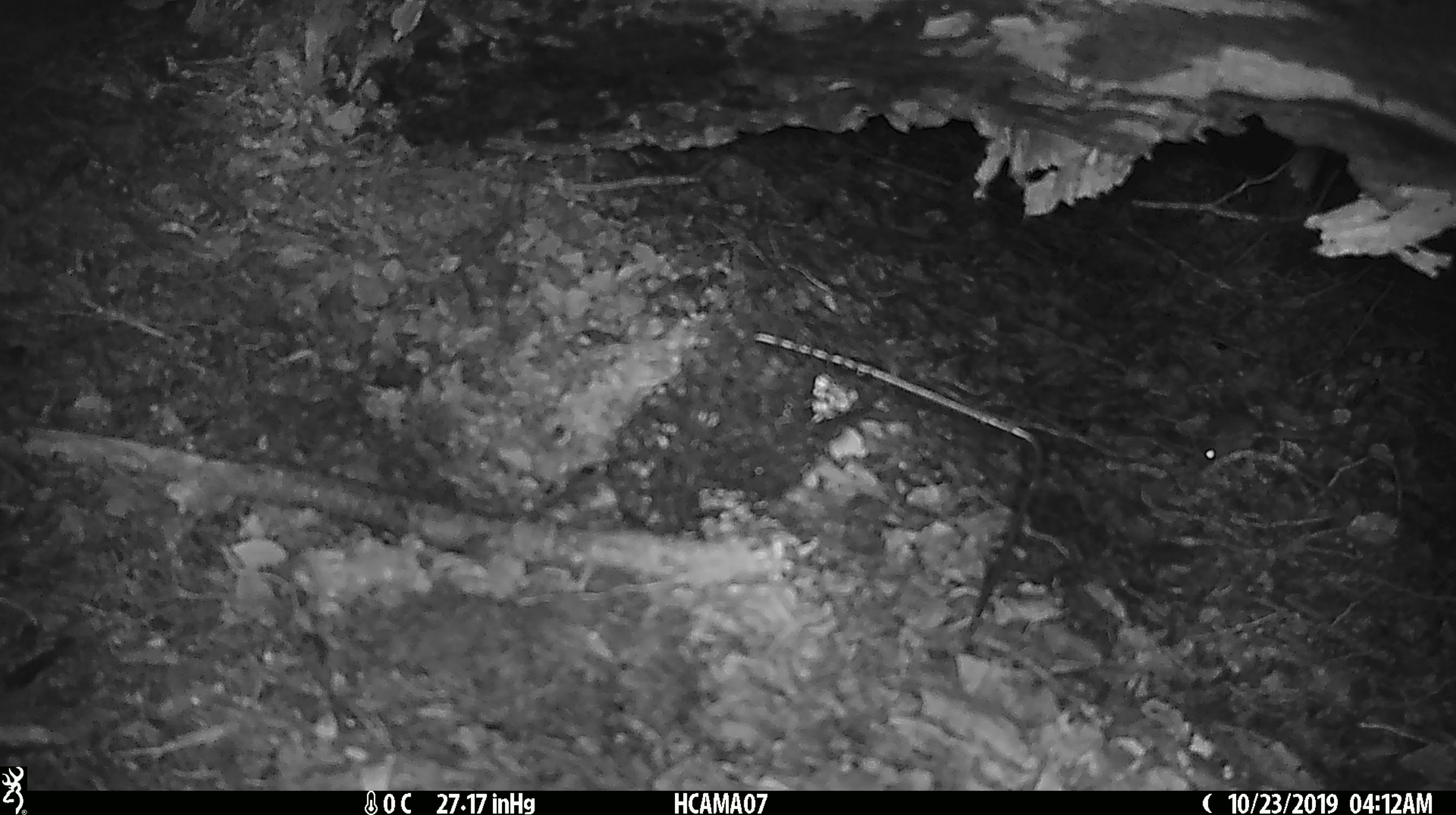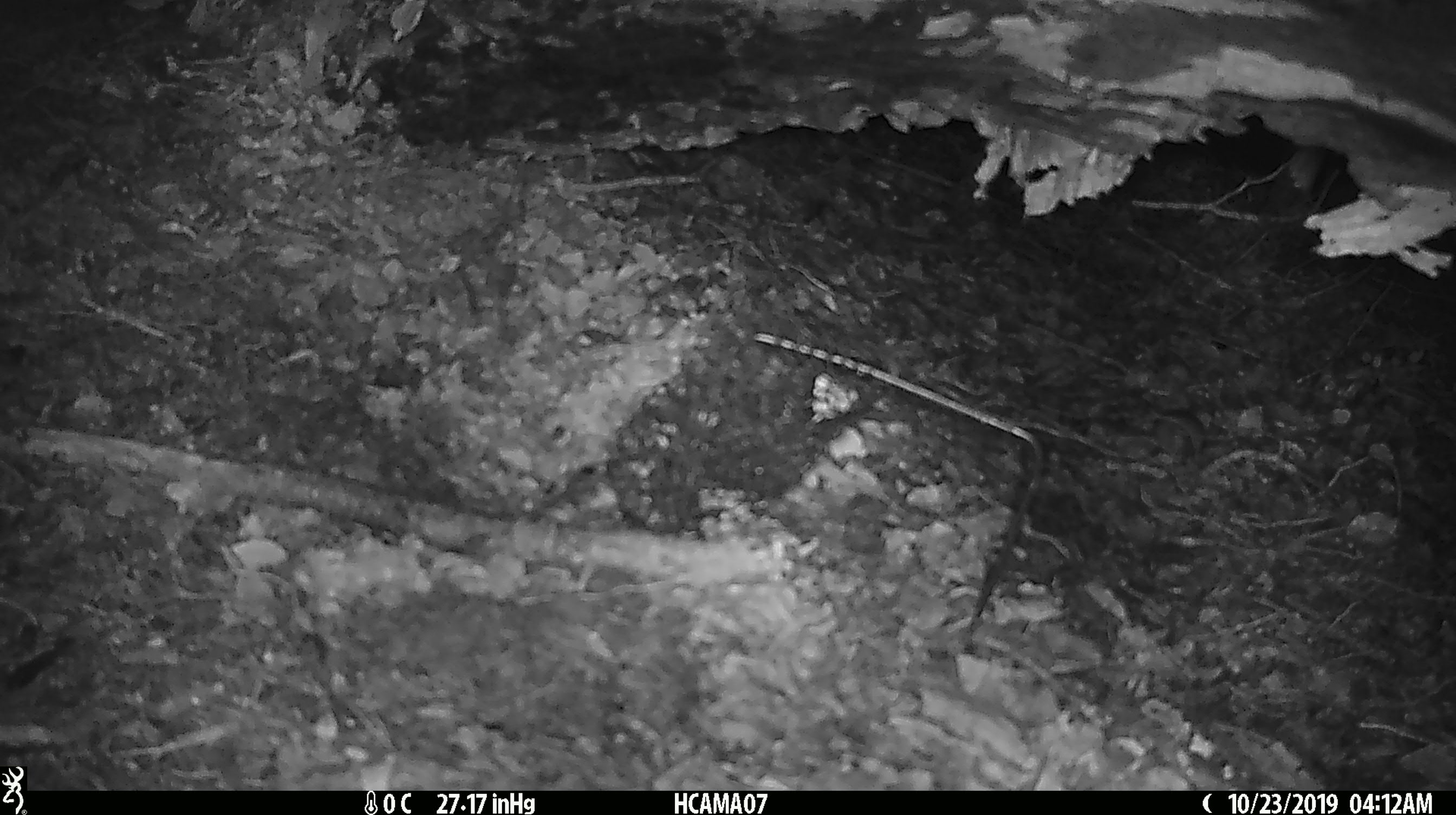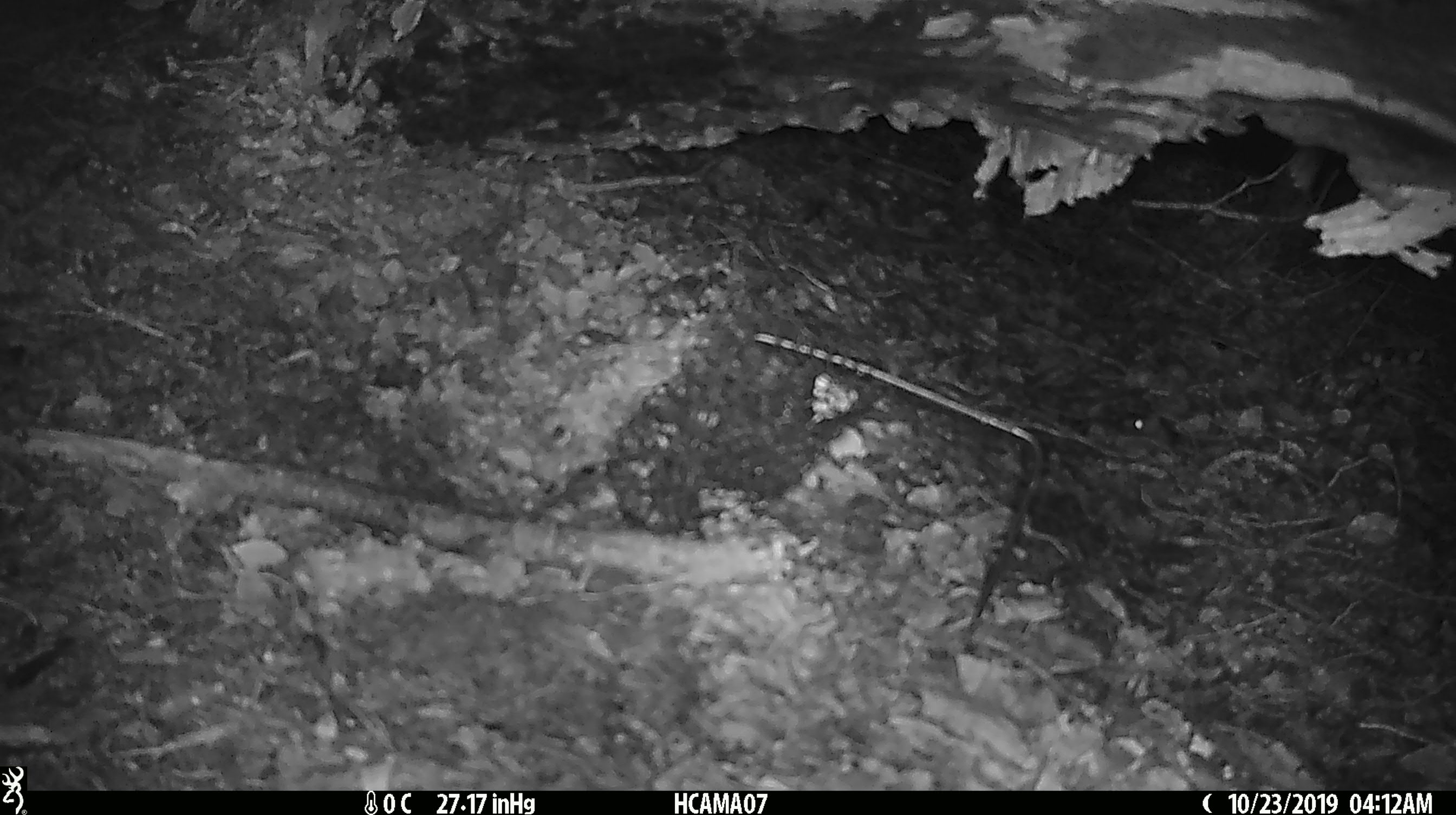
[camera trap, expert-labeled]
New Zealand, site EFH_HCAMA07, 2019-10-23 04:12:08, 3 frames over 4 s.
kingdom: Animalia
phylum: Chordata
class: Mammalia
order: Rodentia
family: Muridae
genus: Mus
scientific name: Mus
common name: mouse